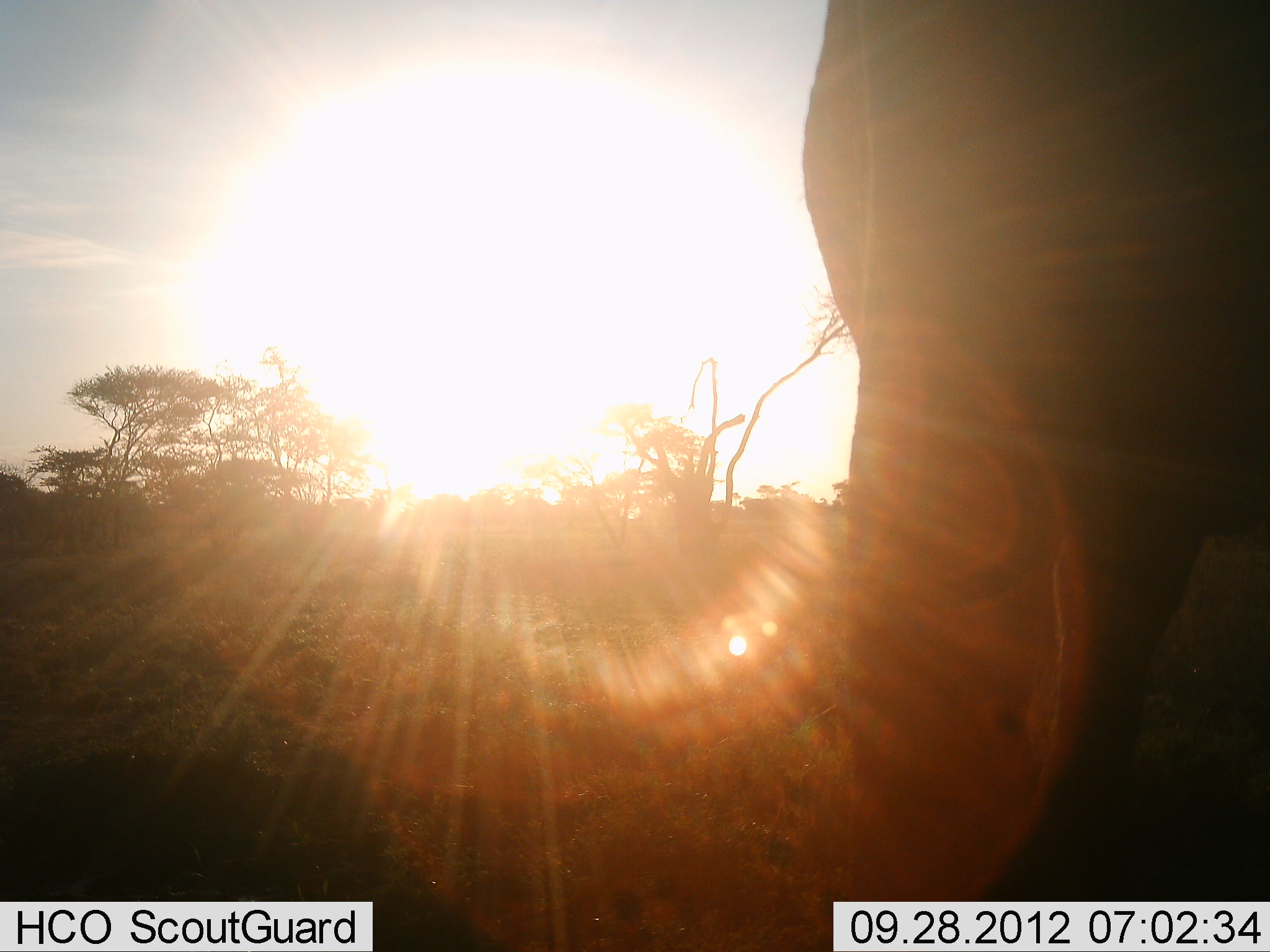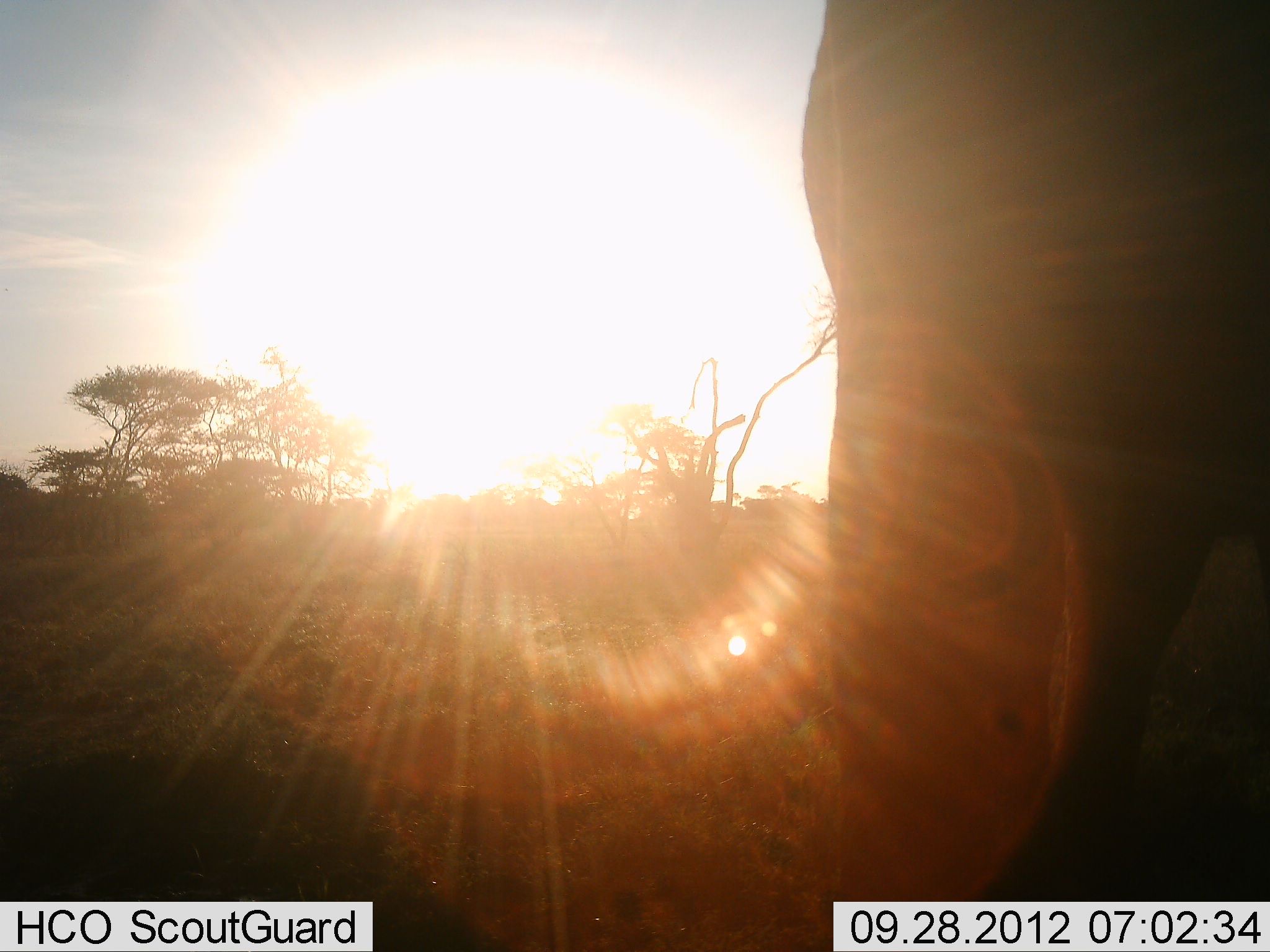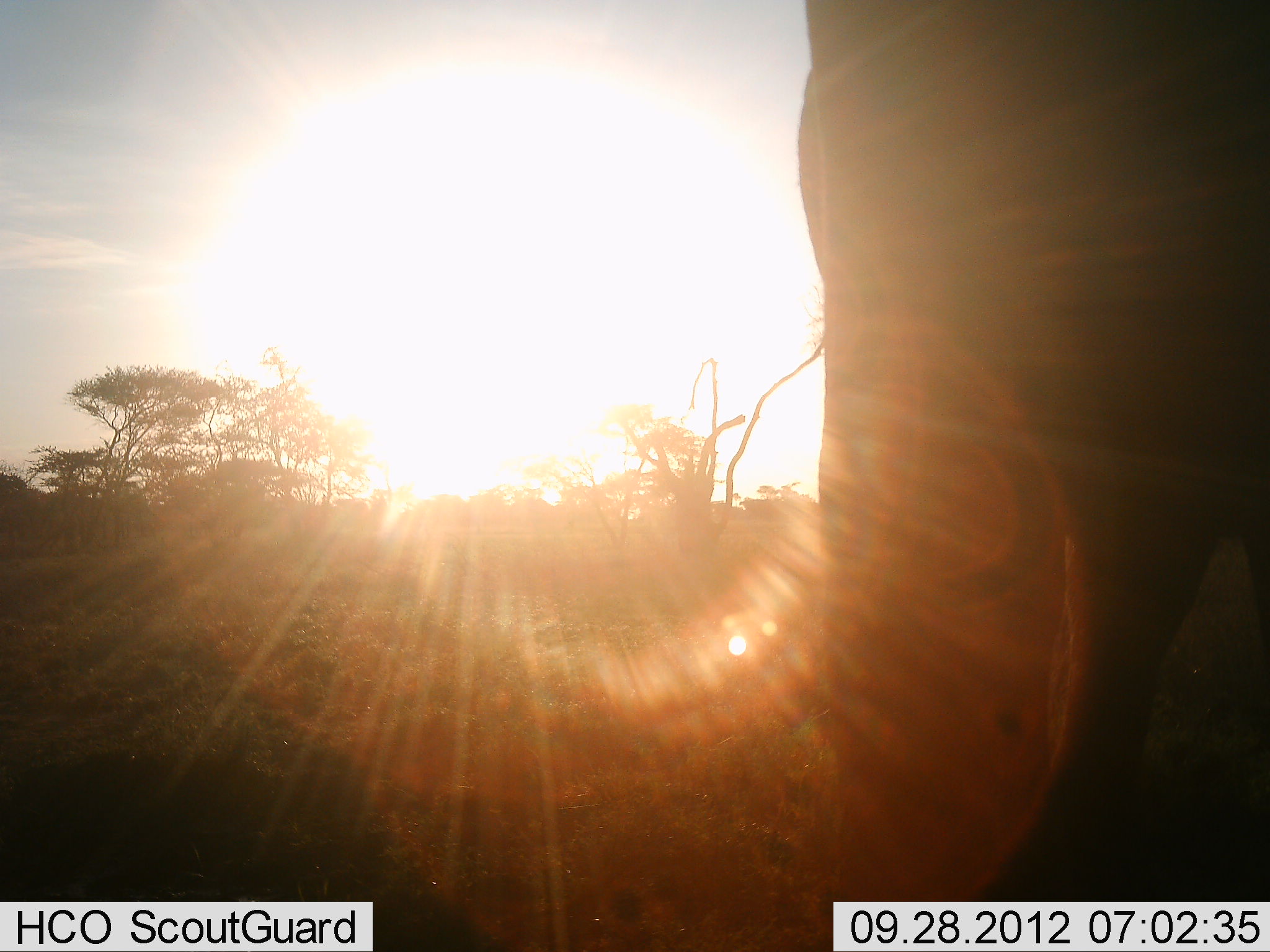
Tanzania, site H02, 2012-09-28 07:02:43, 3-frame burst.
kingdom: Animalia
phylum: Chordata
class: Mammalia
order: Proboscidea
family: Elephantidae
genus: Loxodonta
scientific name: Loxodonta africana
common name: african bush elephant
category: elephant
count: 1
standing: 100%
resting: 0%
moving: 0%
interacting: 0%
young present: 0%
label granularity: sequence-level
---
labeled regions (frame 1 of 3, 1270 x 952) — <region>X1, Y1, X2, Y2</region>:
animal: <region>790, 0, 1270, 952</region>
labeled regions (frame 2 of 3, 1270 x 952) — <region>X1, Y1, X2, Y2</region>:
animal: <region>794, 0, 1270, 952</region>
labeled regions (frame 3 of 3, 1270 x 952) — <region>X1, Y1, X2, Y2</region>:
animal: <region>782, 0, 1270, 951</region>